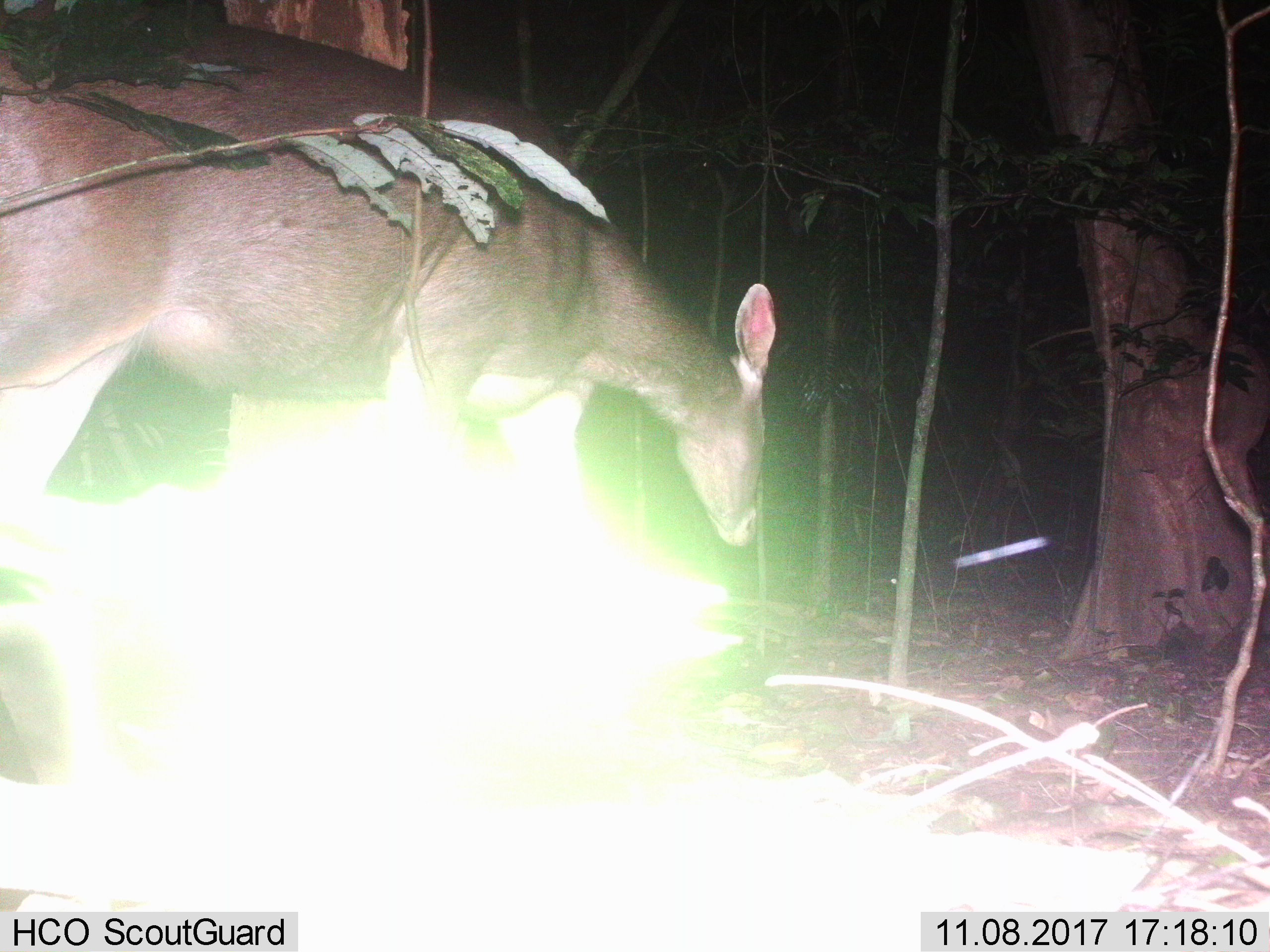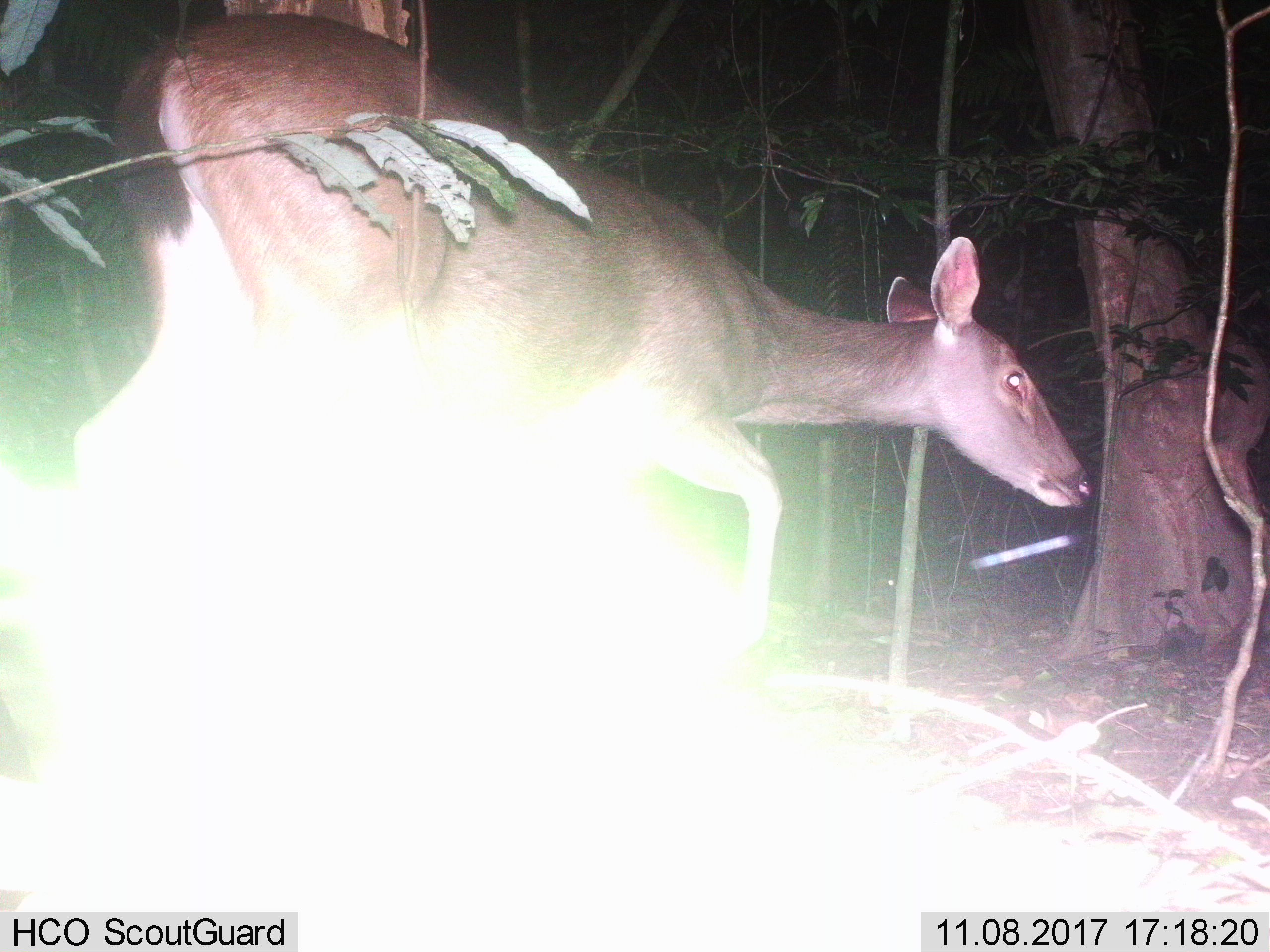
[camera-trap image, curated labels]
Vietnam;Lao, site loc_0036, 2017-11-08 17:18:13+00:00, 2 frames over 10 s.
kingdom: Animalia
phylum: Chordata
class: Mammalia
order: Artiodactyla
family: Cervidae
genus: Rusa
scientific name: Rusa unicolor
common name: sambar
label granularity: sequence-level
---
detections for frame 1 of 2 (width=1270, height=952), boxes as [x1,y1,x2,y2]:
sambar: [0,20,775,548]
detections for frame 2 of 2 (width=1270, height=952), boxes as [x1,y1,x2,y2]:
sambar: [71,11,1097,655]